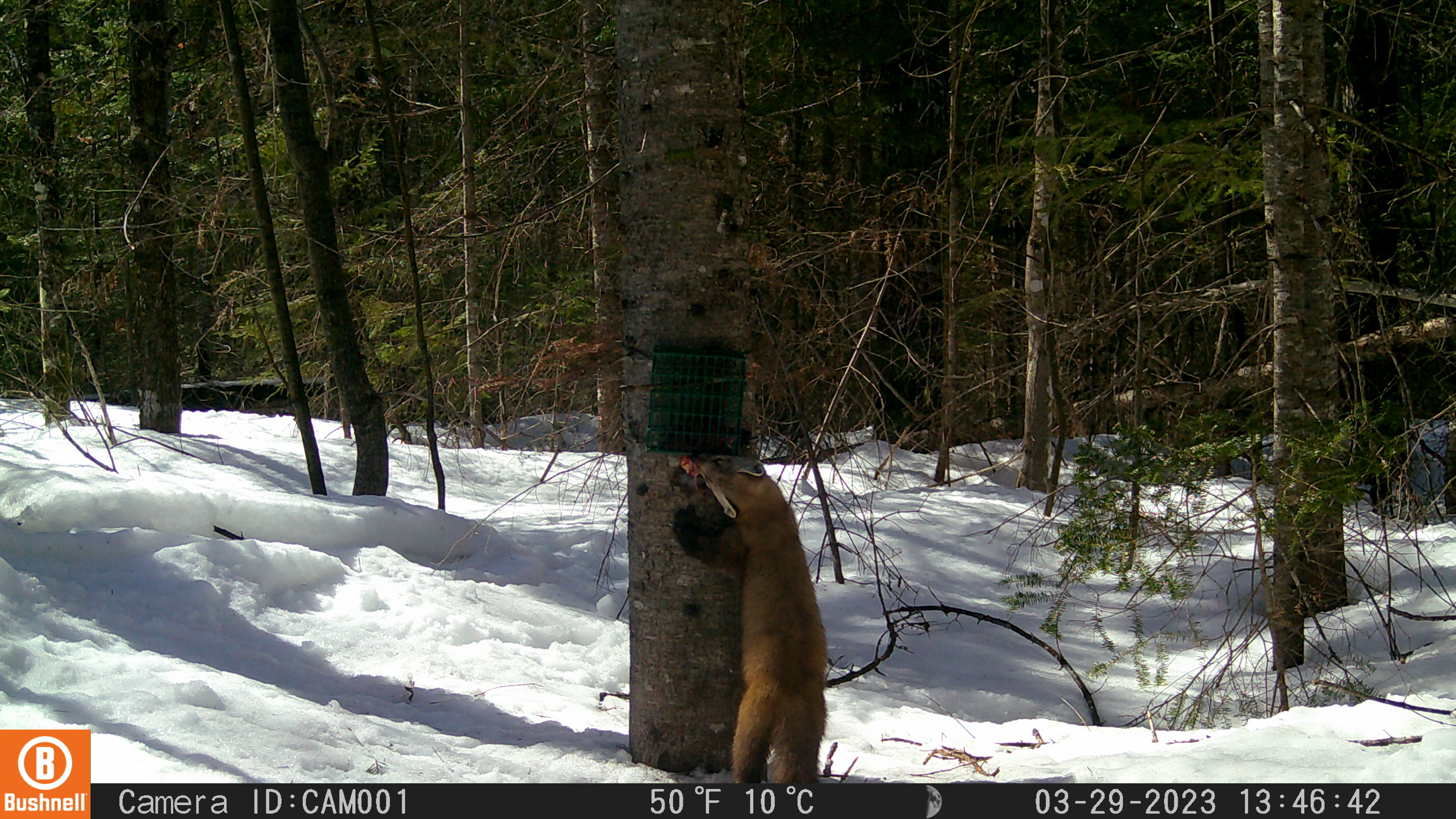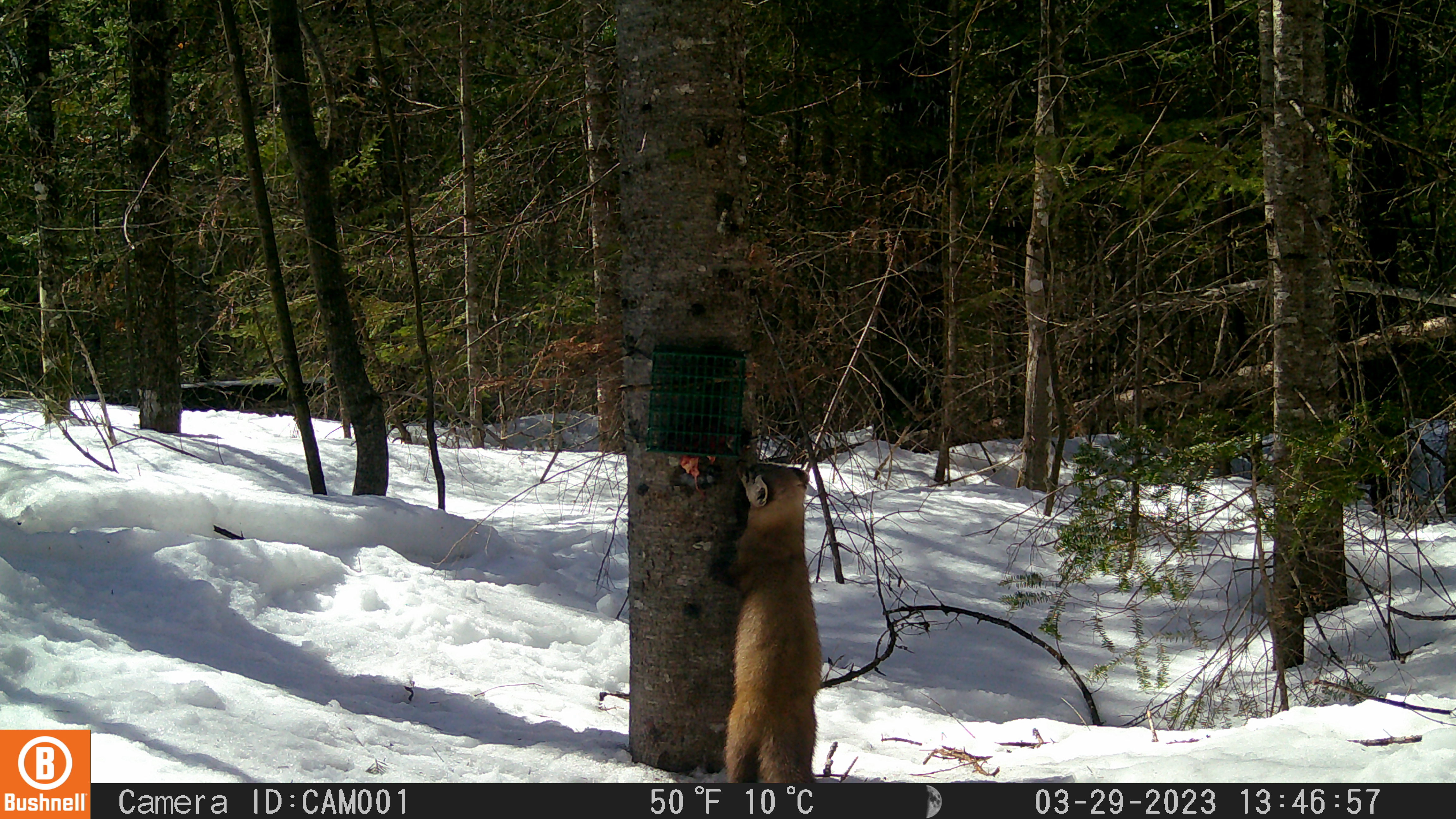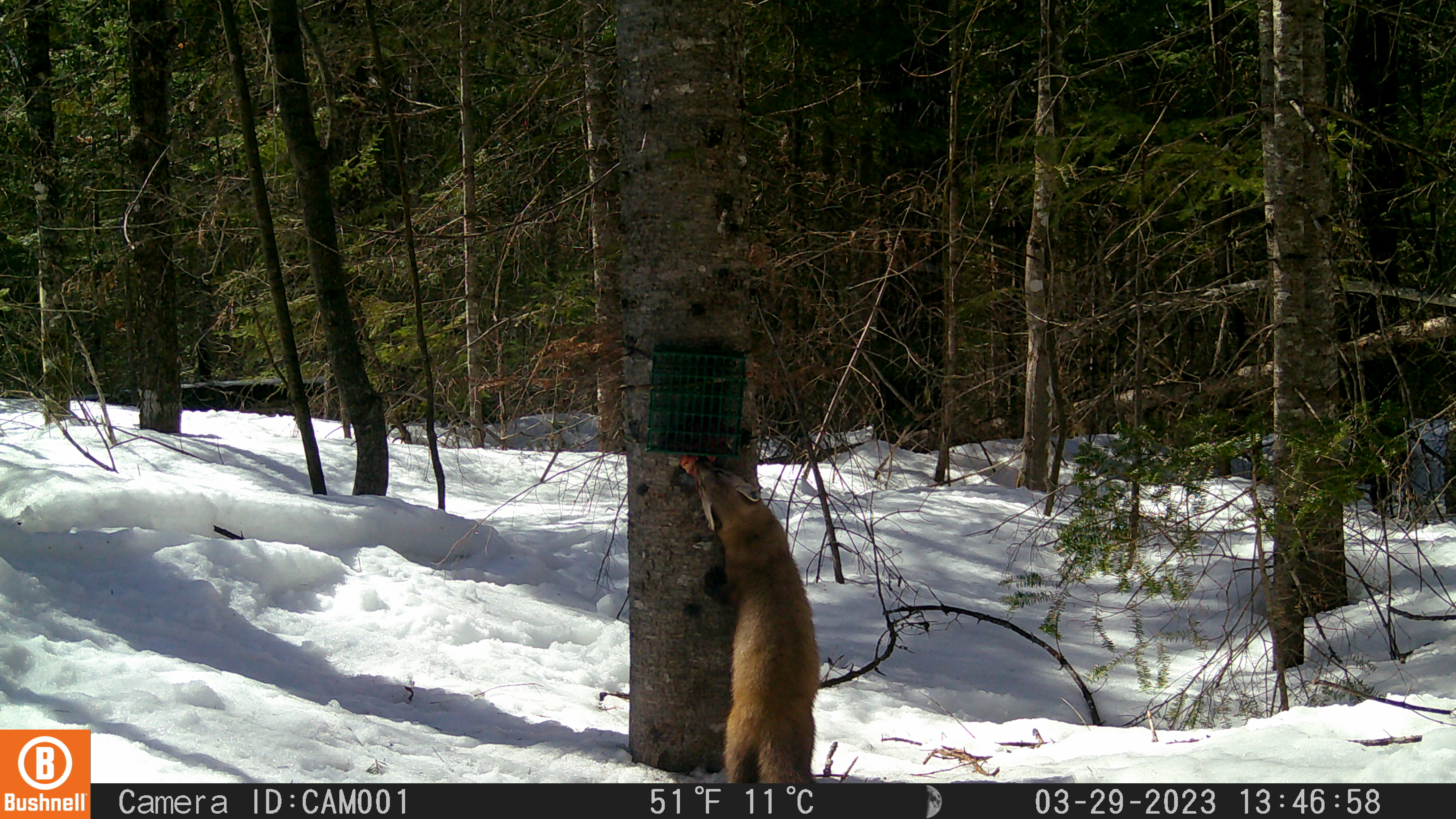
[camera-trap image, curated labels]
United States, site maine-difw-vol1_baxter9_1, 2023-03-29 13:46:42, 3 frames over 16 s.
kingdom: Animalia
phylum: Chordata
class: Mammalia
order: Carnivora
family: Mustelidae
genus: Martes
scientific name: Martes americana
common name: american marten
American marten (Martes americana).